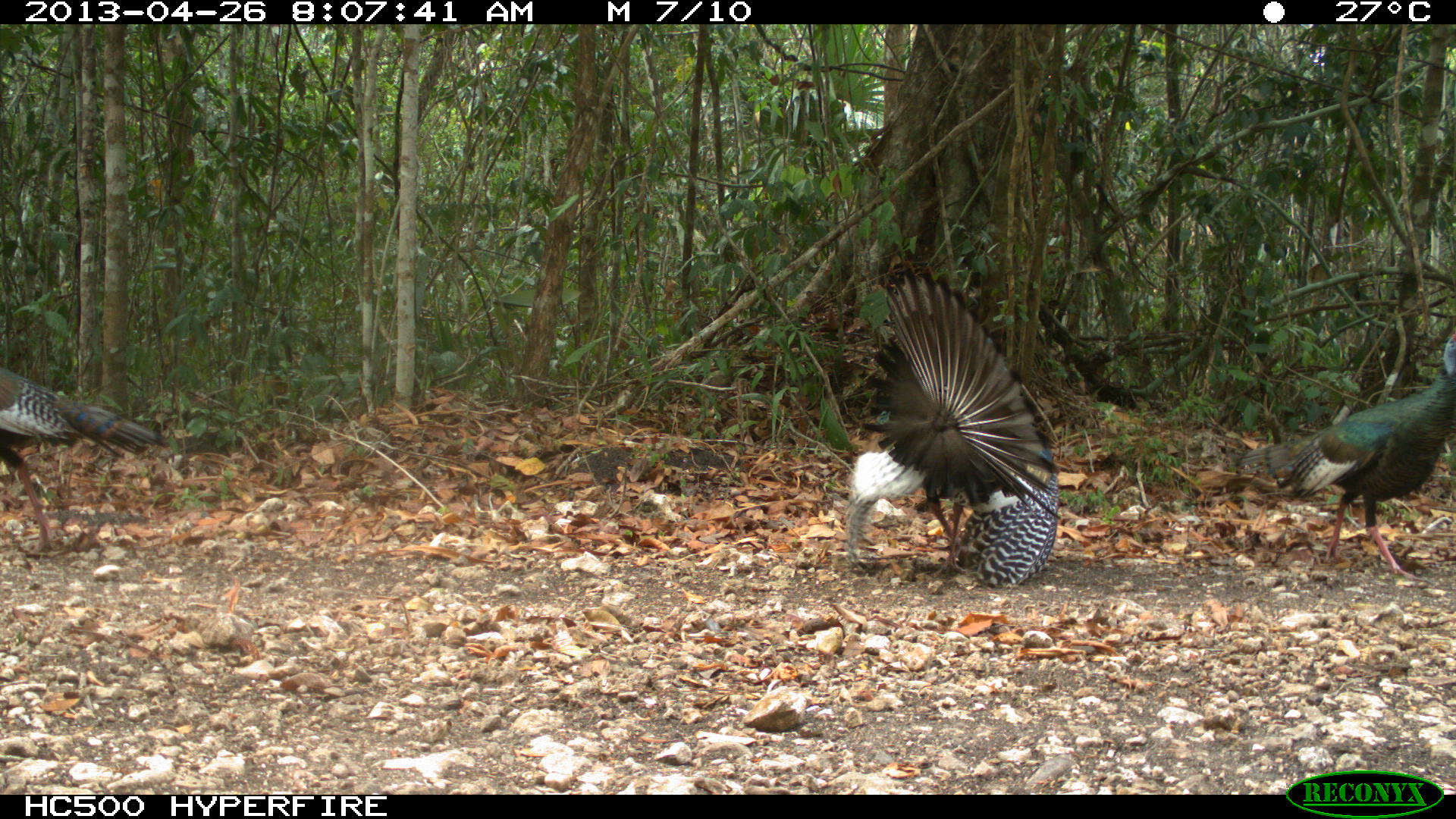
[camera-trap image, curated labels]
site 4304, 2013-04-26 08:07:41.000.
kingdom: Animalia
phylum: Chordata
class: Aves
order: Galliformes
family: Phasianidae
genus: Meleagris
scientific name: Meleagris ocellata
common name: ocellated turkey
Meleagris ocellata (ocellated turkey), count 3.